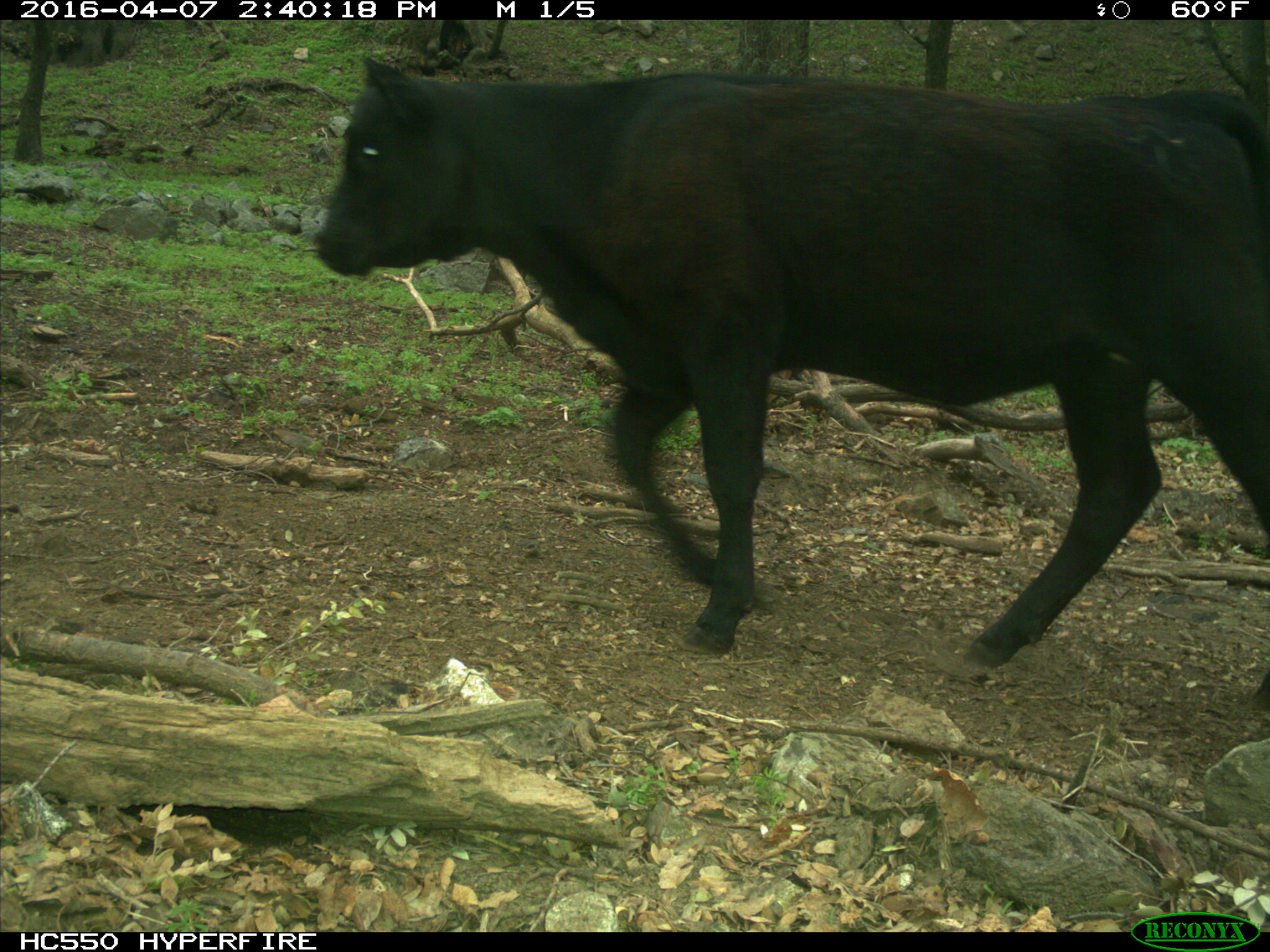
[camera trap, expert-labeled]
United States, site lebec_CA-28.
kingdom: Animalia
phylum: Chordata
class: Mammalia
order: Artiodactyla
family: Bovidae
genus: Bos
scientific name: Bos taurus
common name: domestic cow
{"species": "Bos taurus (domestic cow)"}